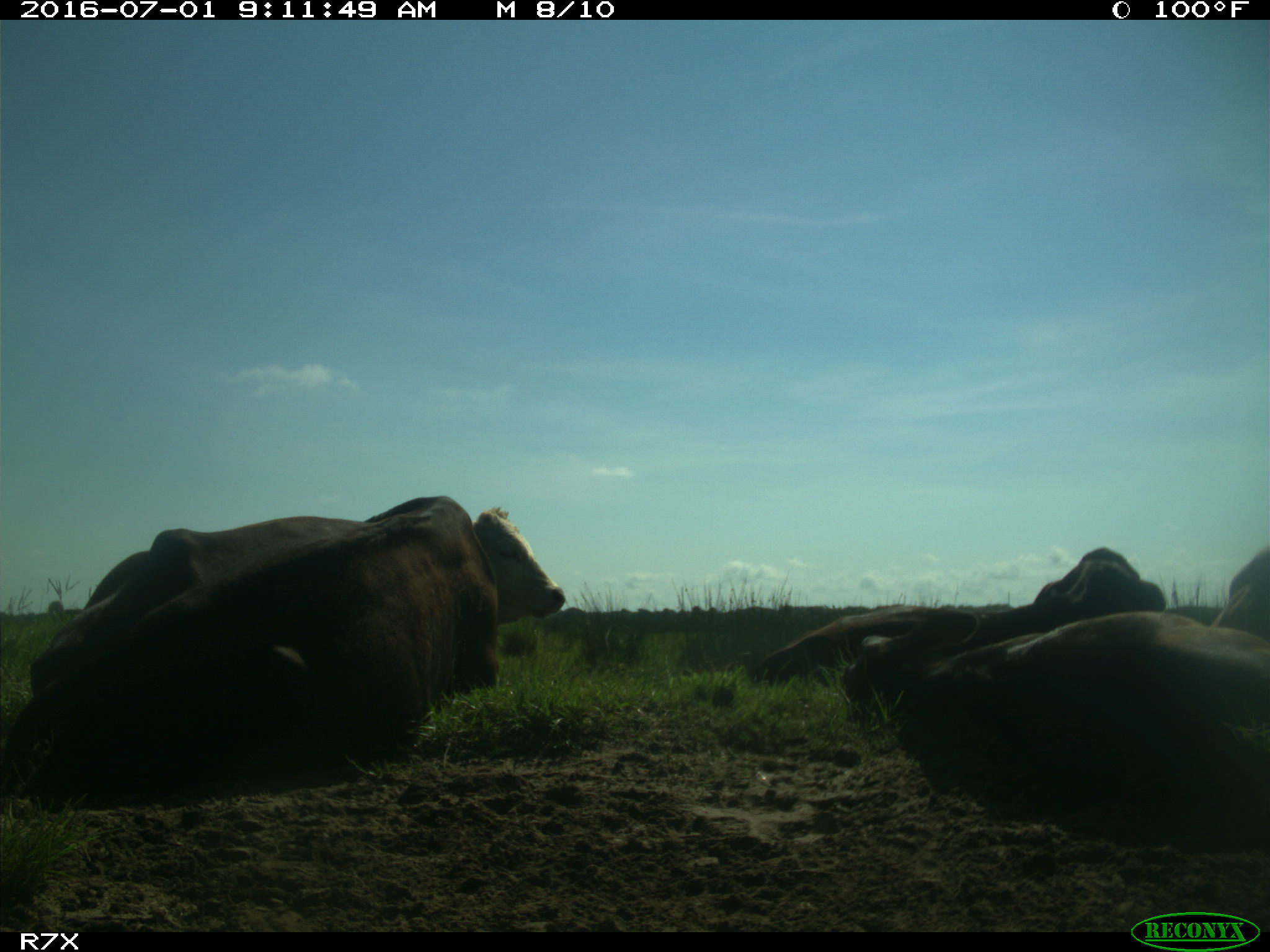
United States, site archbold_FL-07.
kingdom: Animalia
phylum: Chordata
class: Mammalia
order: Artiodactyla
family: Bovidae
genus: Bos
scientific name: Bos taurus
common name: domestic cow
Bos taurus (domestic cow).